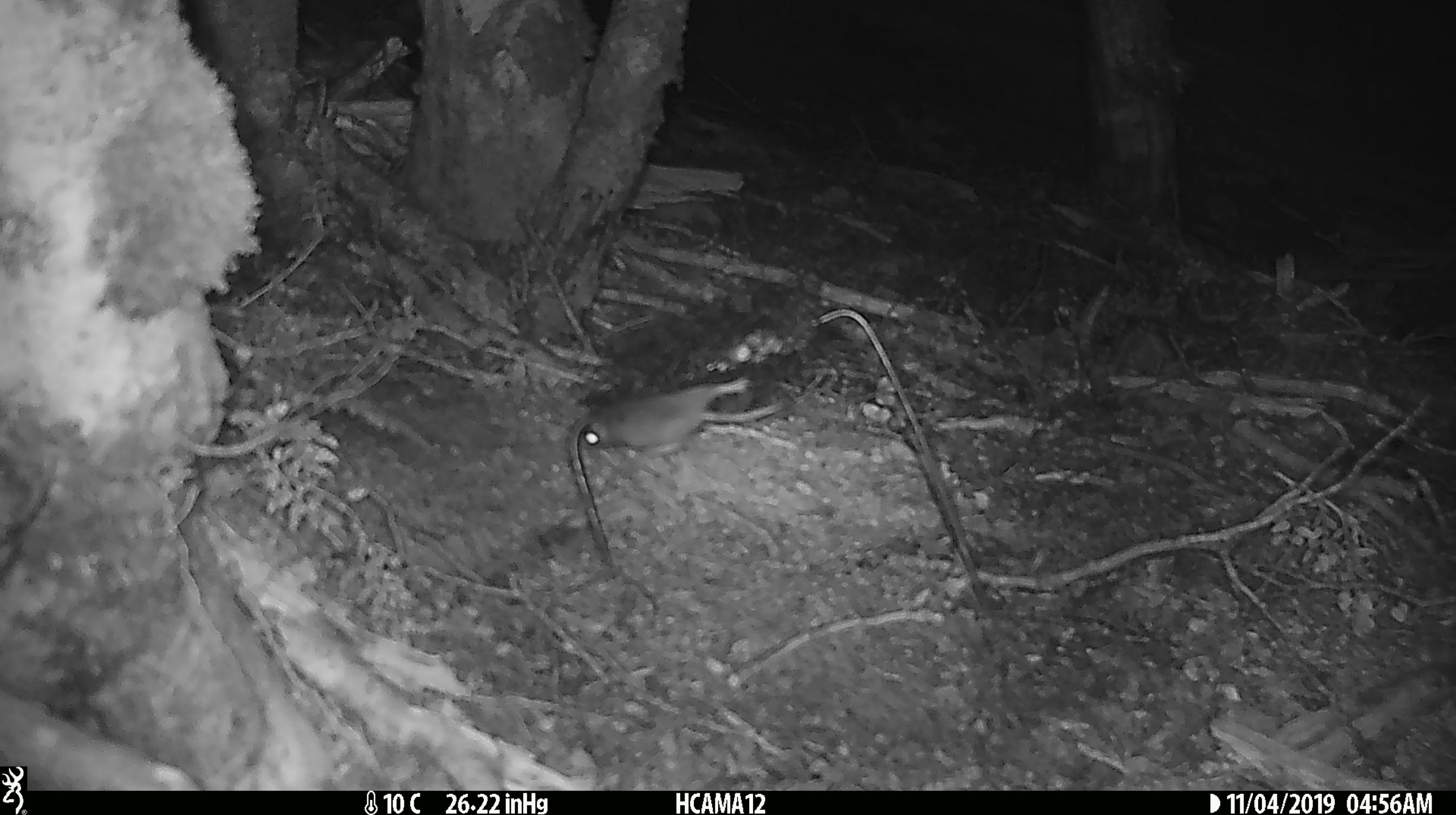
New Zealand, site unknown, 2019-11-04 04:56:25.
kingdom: Animalia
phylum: Chordata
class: Mammalia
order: Rodentia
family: Muridae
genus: Mus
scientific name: Mus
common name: mouse